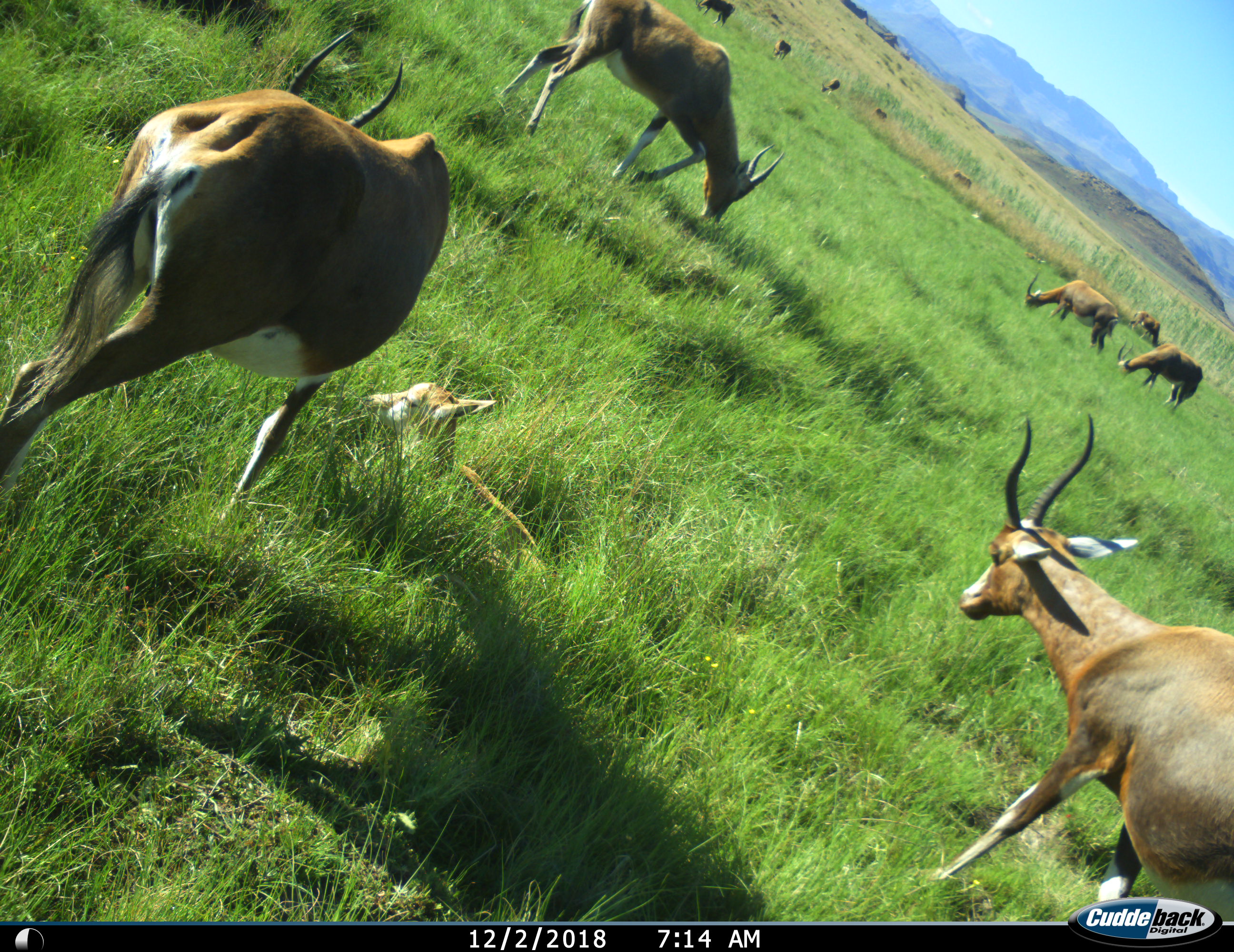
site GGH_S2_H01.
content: unidentified animal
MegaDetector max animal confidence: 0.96